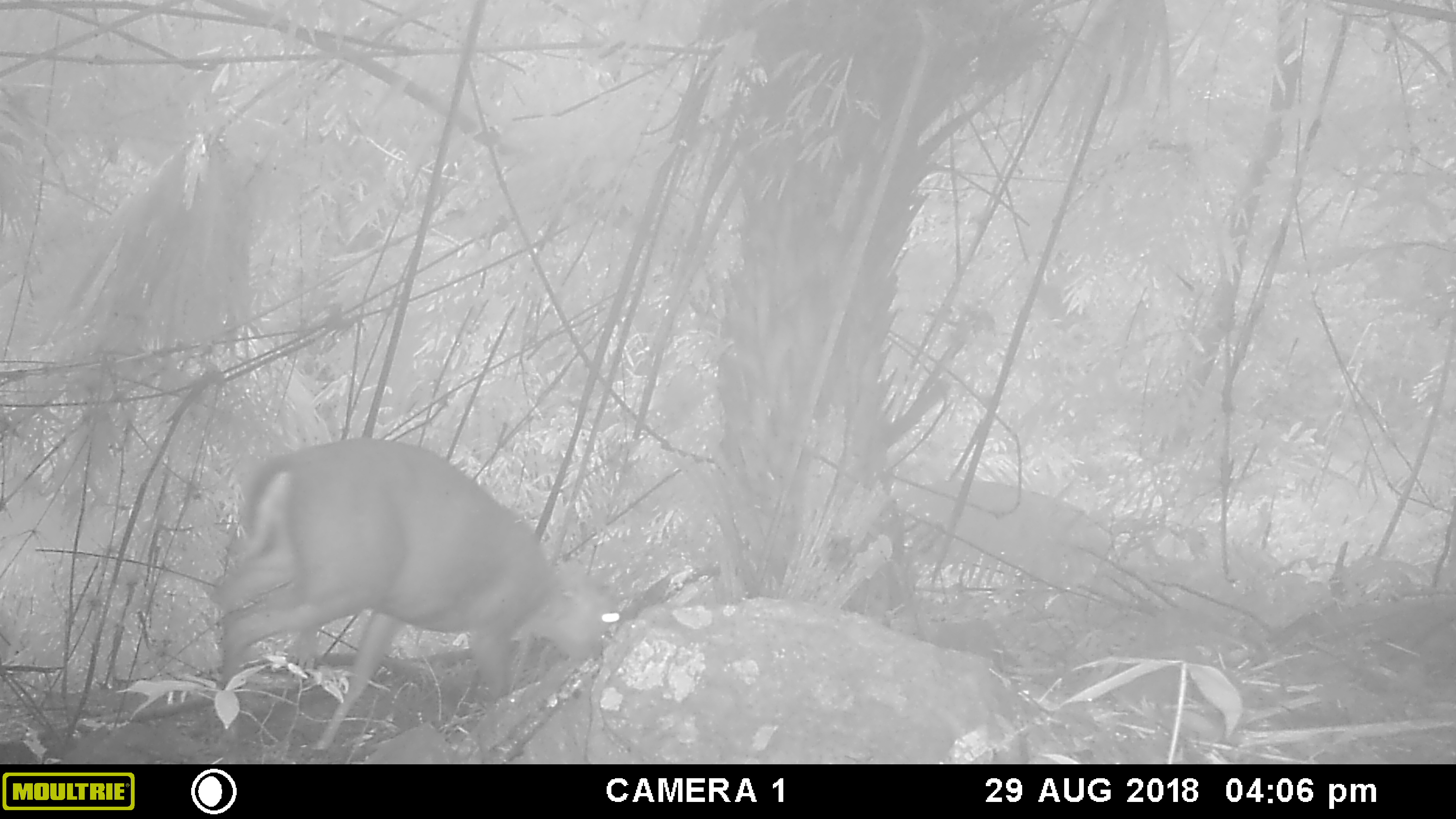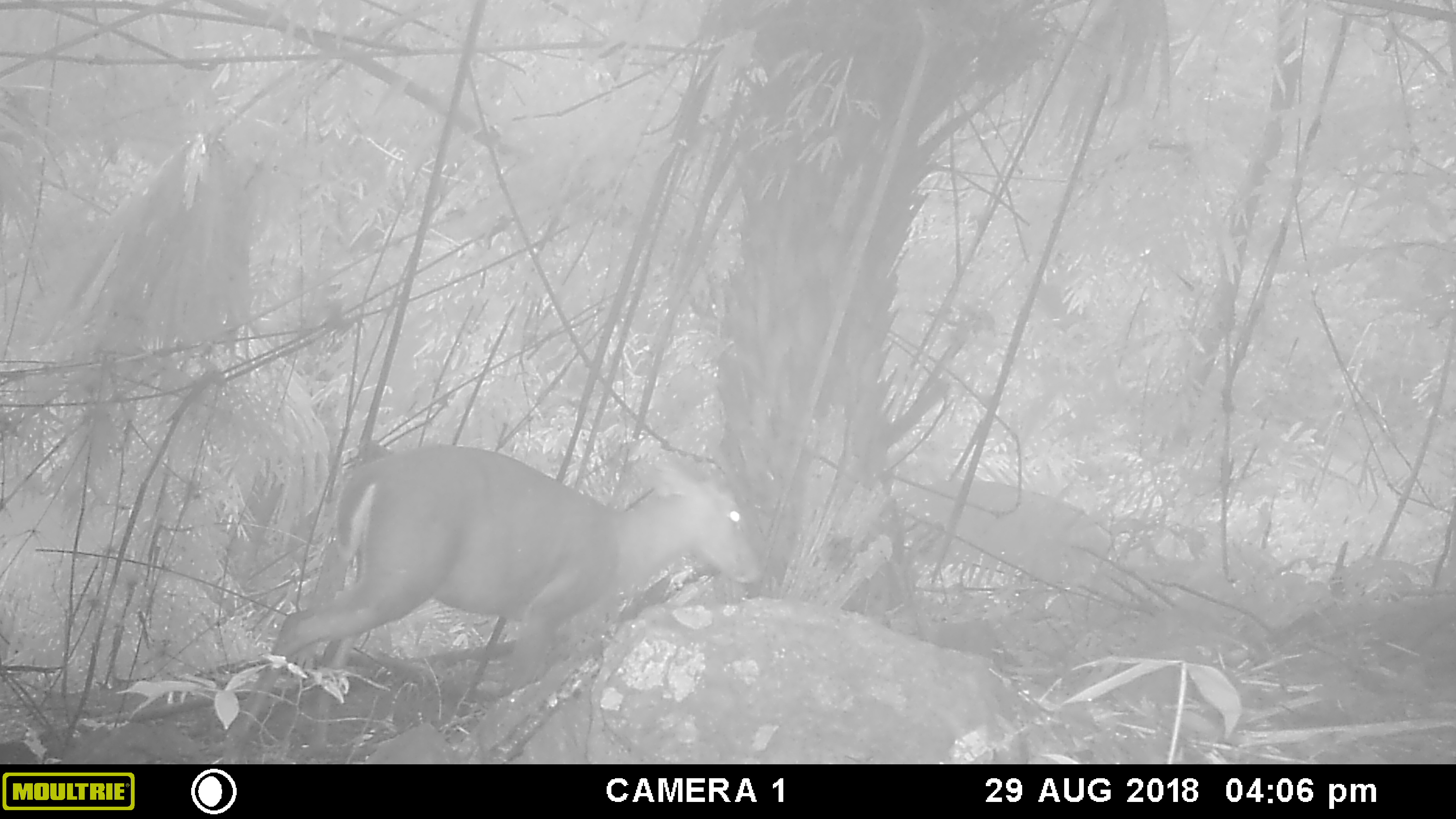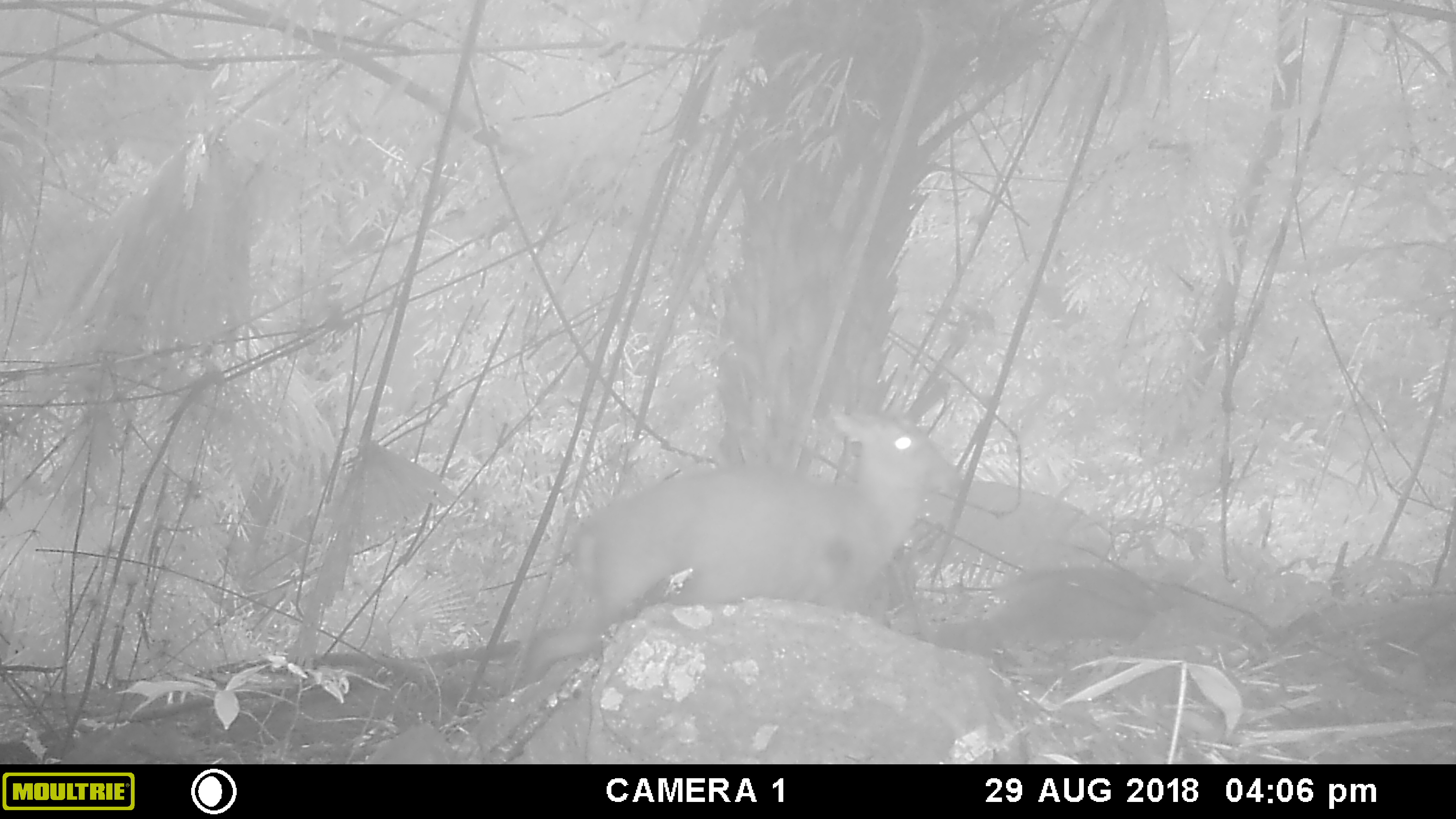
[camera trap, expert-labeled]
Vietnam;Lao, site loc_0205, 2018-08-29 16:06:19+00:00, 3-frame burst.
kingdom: Animalia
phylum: Chordata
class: Mammalia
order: Artiodactyla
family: Cervidae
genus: Muntiacus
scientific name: Muntiacus rooseveltorum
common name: roosevelt's muntjac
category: roosevelts muntjac group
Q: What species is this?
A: Roosevelts muntjac group (roosevelt's muntjac) (Muntiacus rooseveltorum).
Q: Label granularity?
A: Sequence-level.